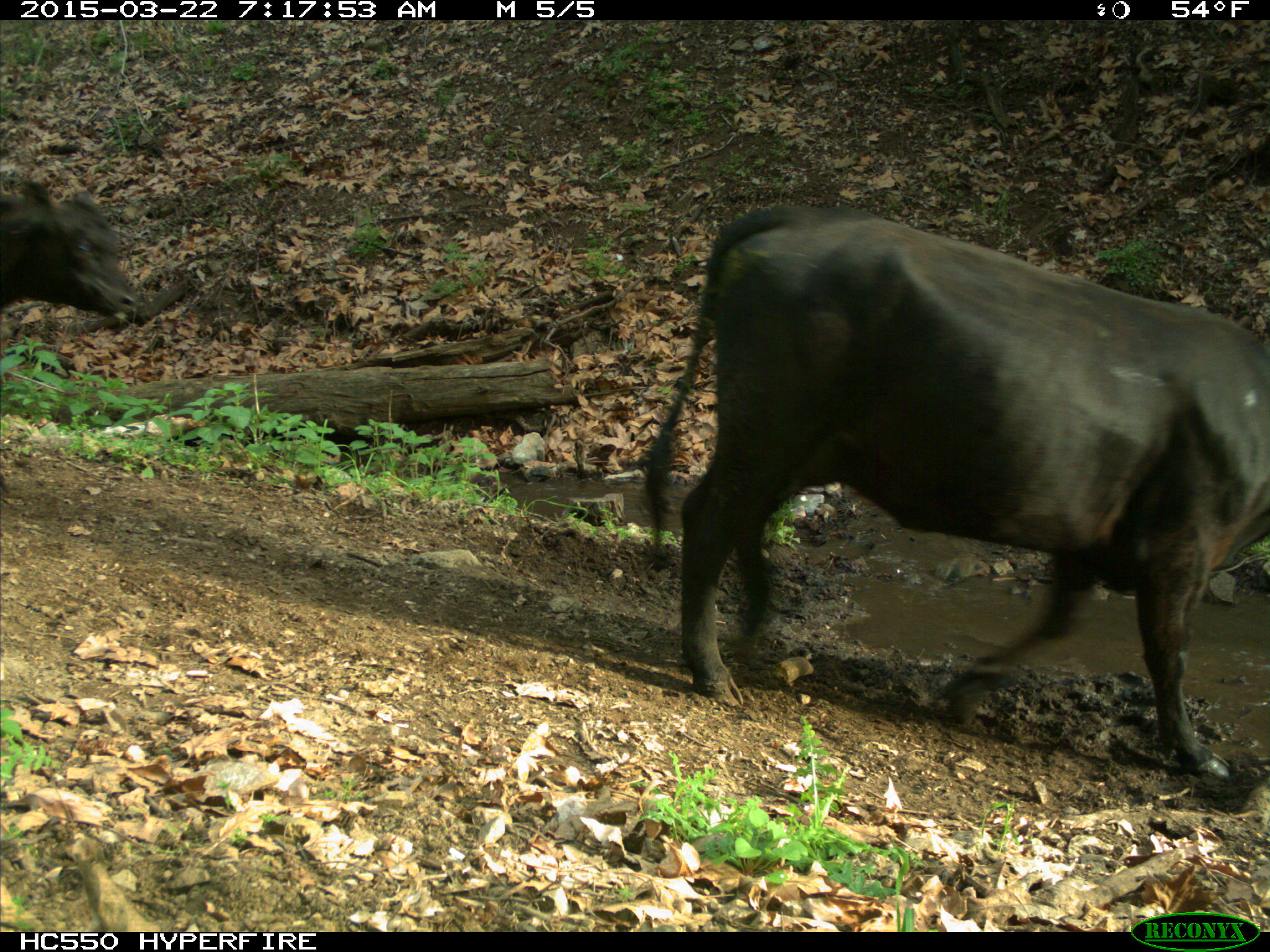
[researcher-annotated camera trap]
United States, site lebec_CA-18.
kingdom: Animalia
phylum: Chordata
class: Mammalia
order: Artiodactyla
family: Bovidae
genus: Bos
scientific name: Bos taurus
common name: domestic cow